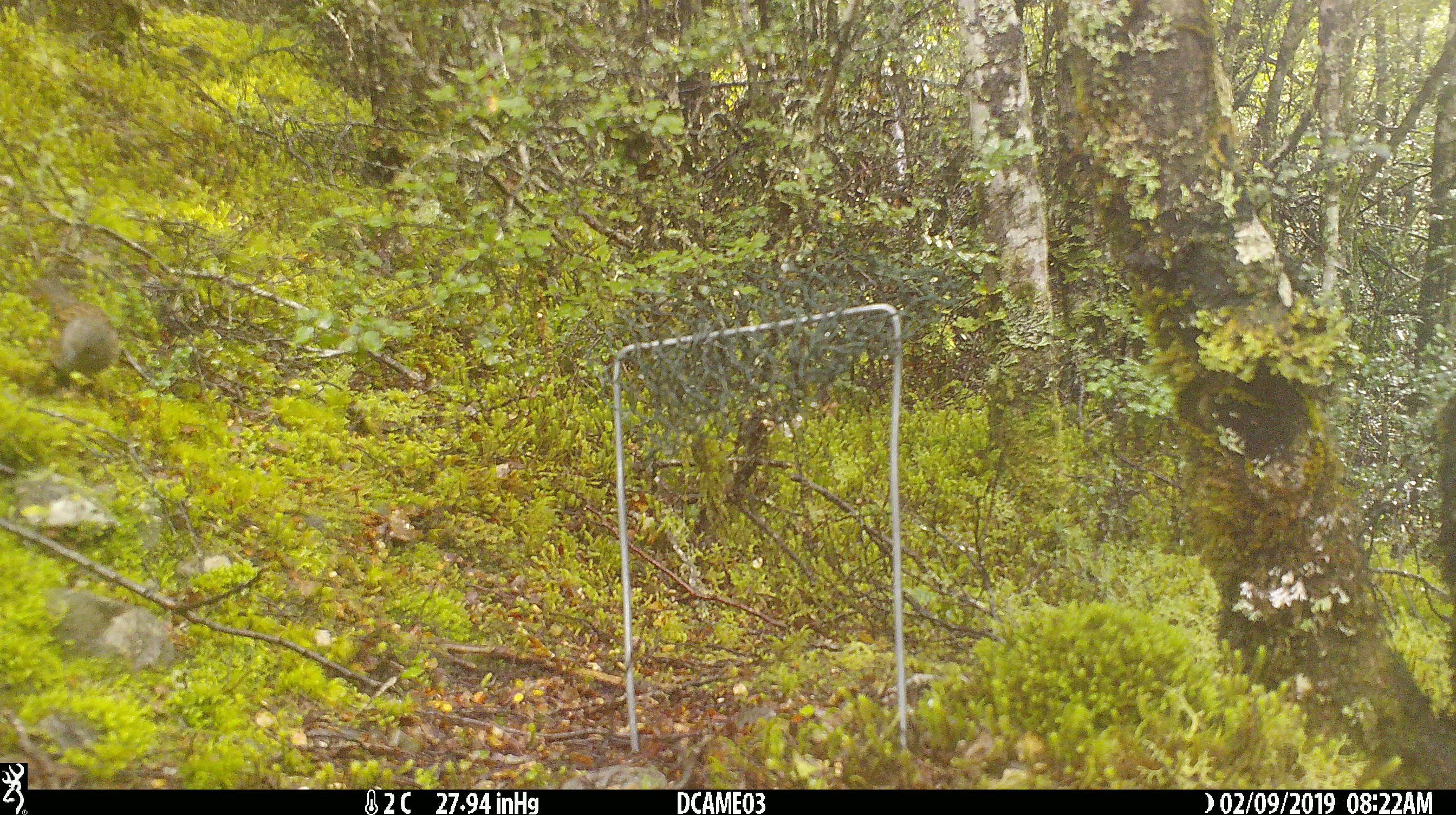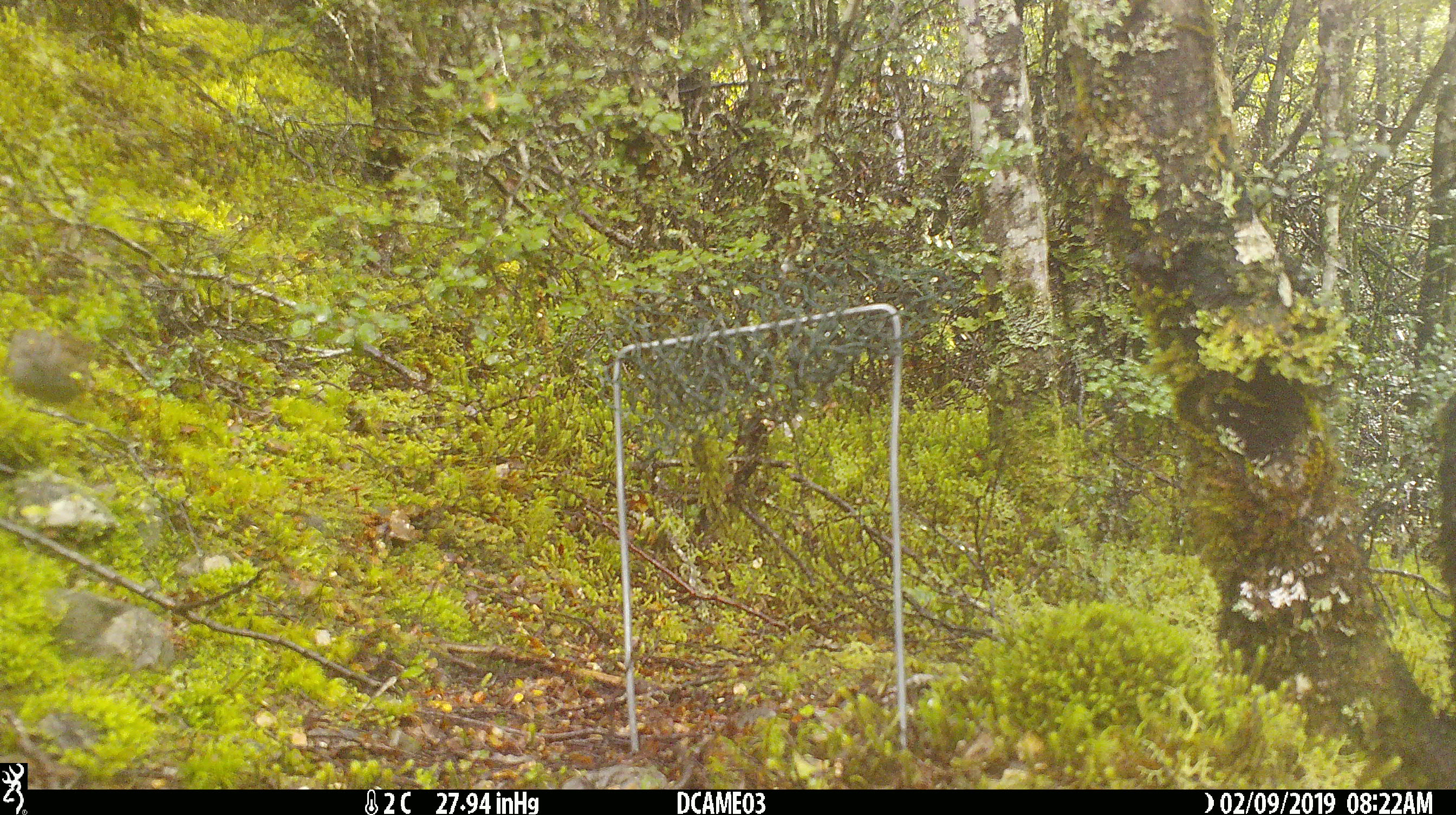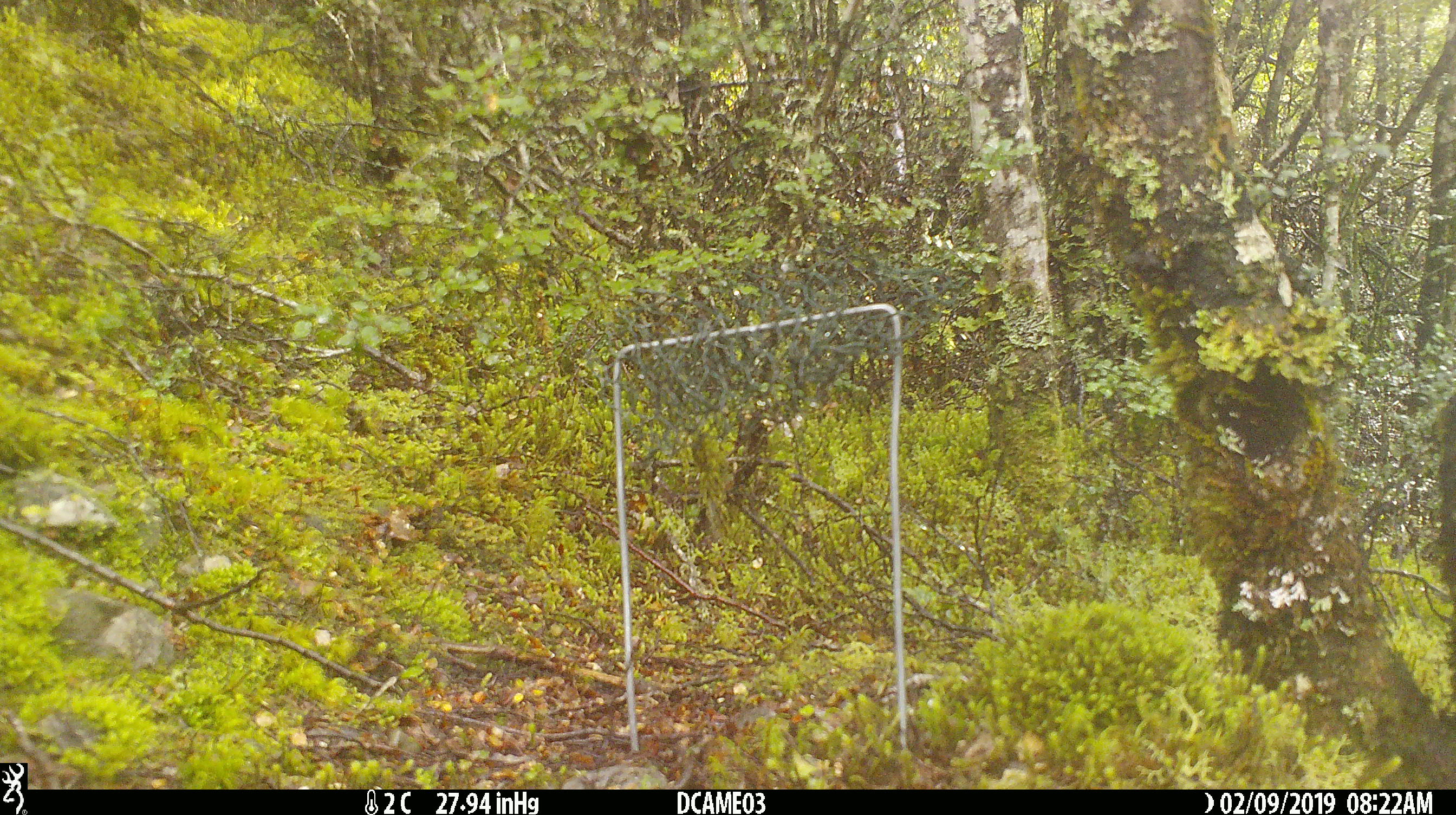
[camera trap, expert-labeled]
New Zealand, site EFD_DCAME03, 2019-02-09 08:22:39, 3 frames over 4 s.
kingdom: Animalia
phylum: Chordata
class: Aves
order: Passeriformes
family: Prunellidae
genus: Prunella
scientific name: Prunella modularis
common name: dunnock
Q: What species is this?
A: Dunnock (Prunella modularis).